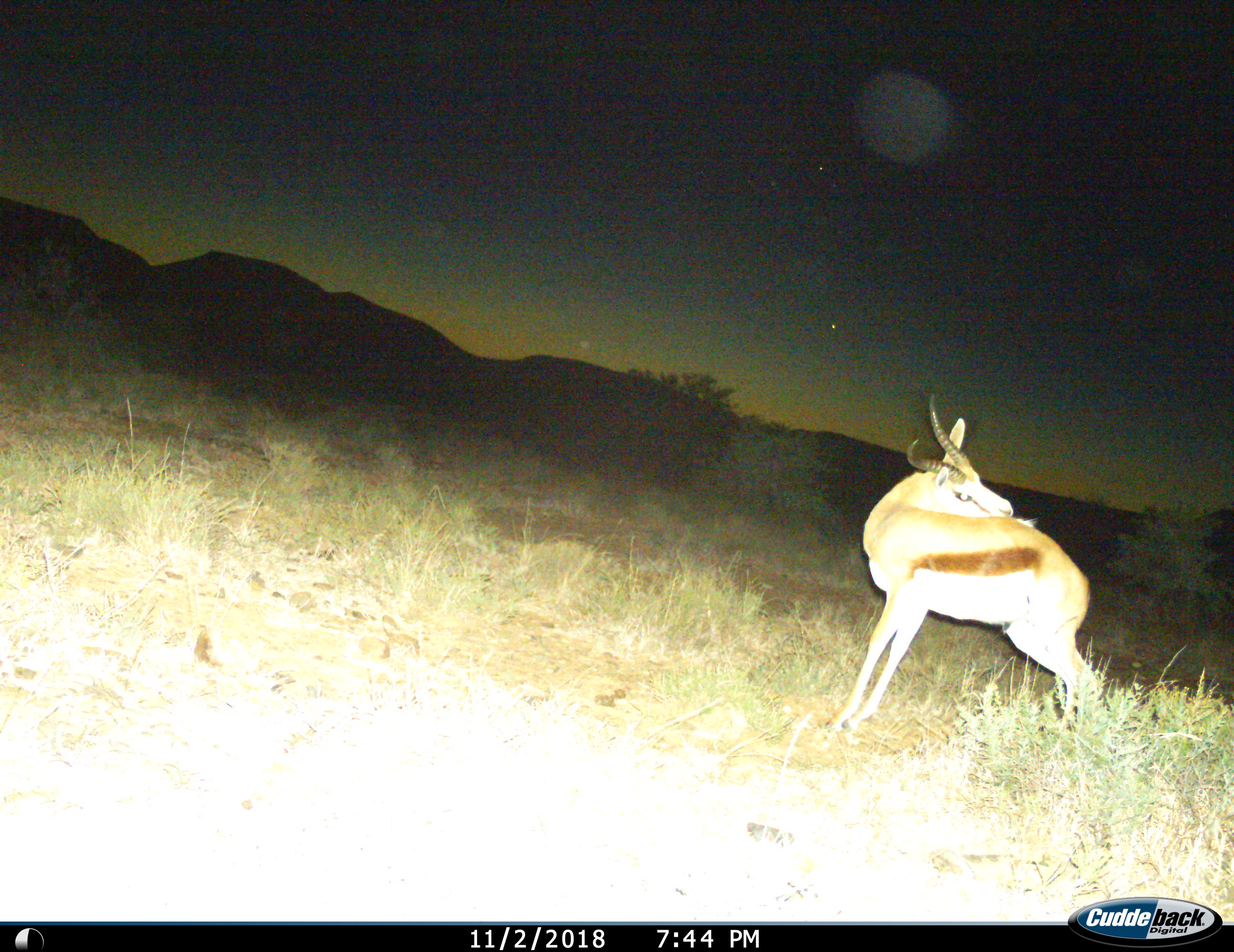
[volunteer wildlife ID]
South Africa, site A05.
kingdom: Animalia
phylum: Chordata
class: Mammalia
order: Artiodactyla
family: Bovidae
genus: Antidorcas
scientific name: Antidorcas marsupialis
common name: springbok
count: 1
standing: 90%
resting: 0%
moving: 10%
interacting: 0%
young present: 0%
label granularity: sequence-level